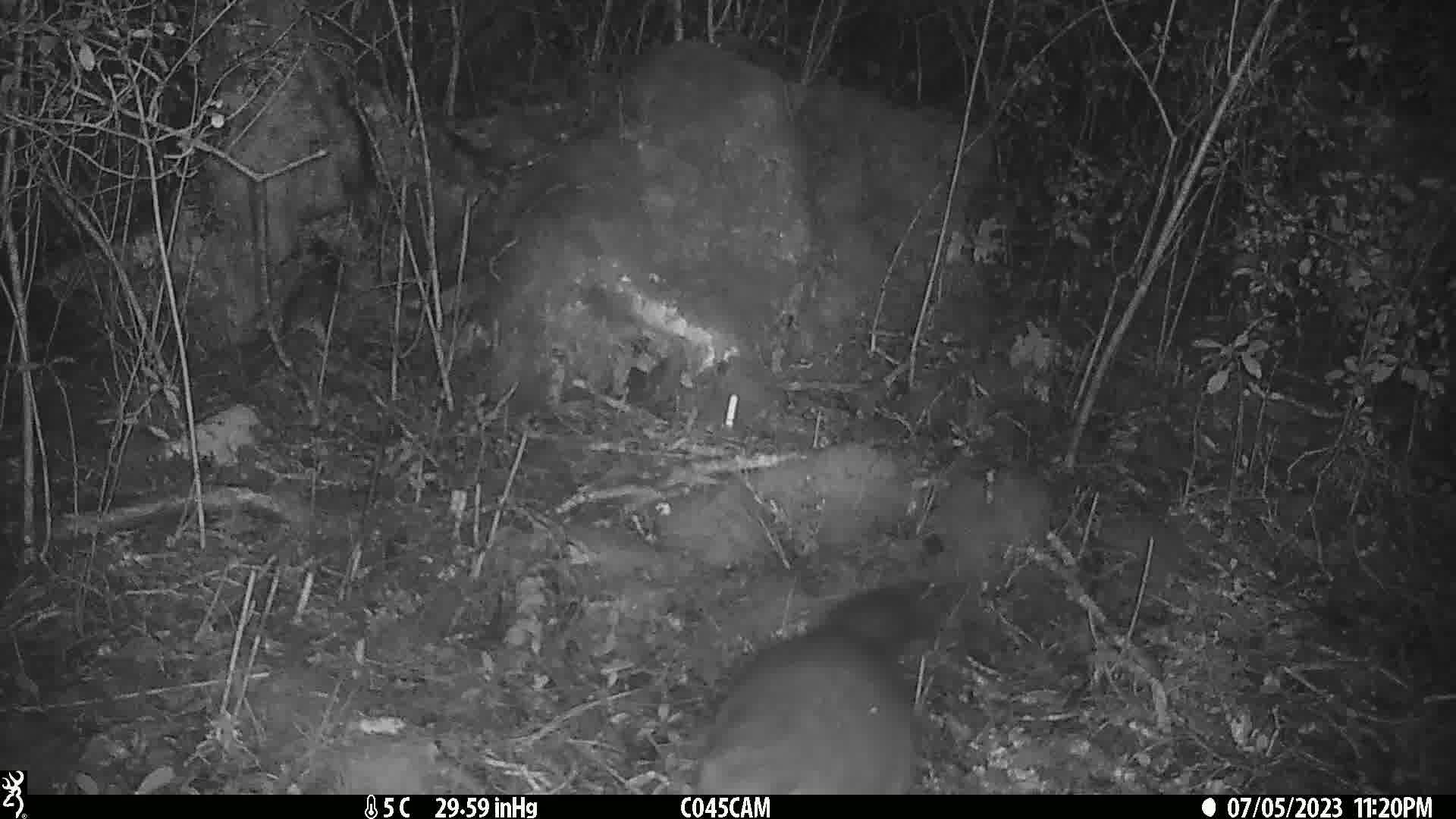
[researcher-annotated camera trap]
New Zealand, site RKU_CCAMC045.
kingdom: Animalia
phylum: Chordata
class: Mammalia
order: Diprotodontia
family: Phalangeridae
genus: Trichosurus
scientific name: Trichosurus vulpecula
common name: common brushtail possum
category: possum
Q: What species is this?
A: Possum (common brushtail possum) (Trichosurus vulpecula).